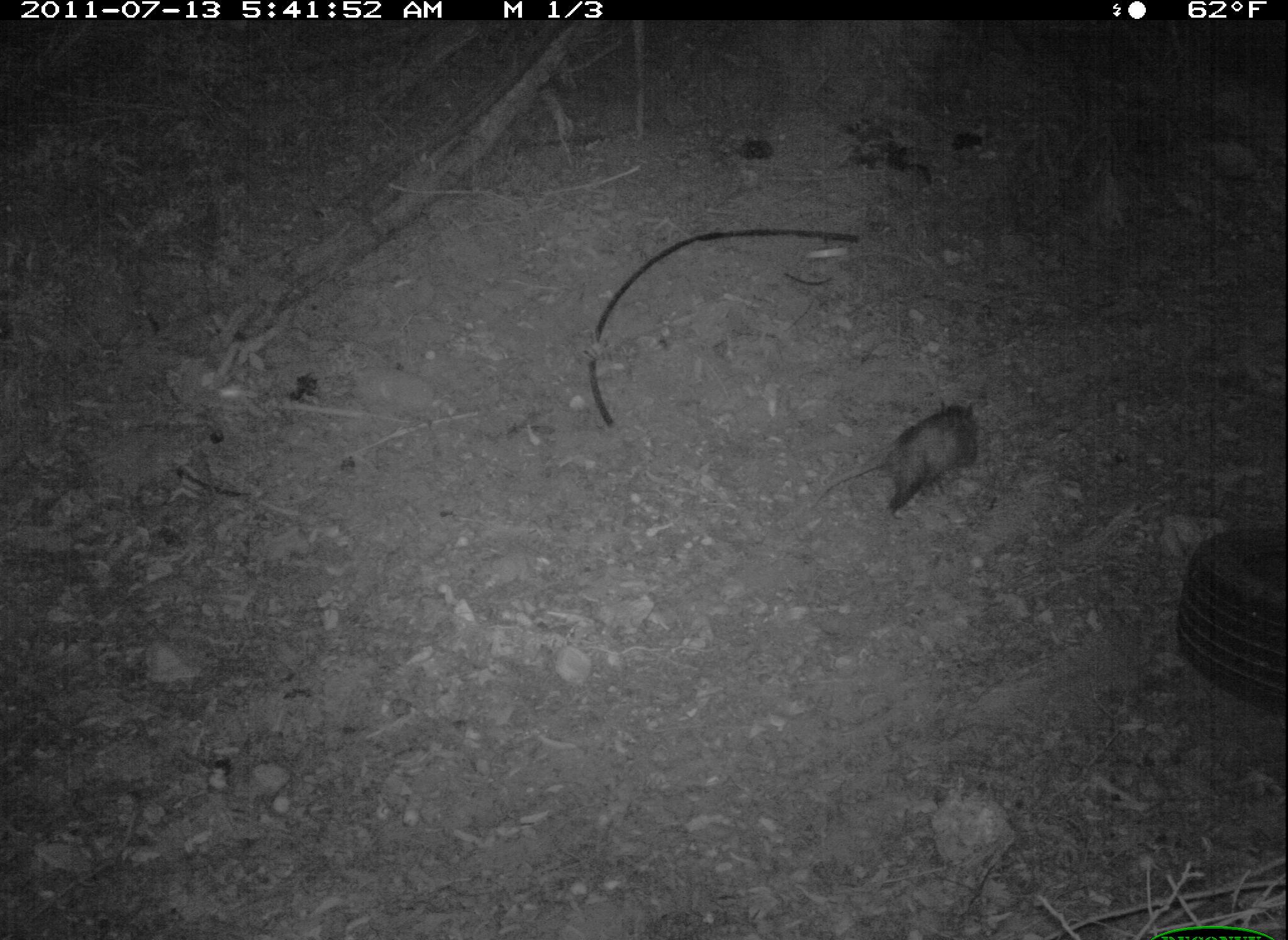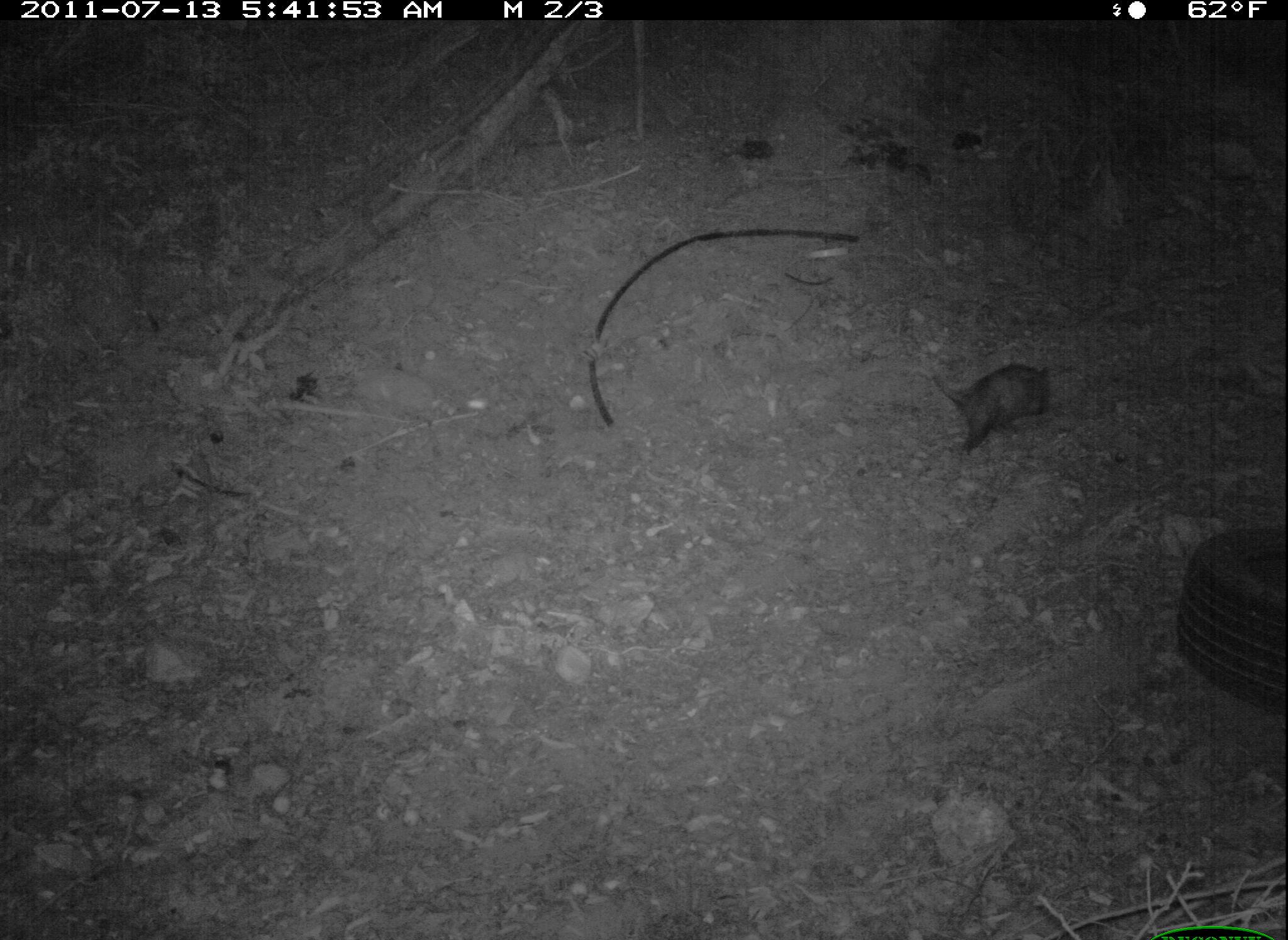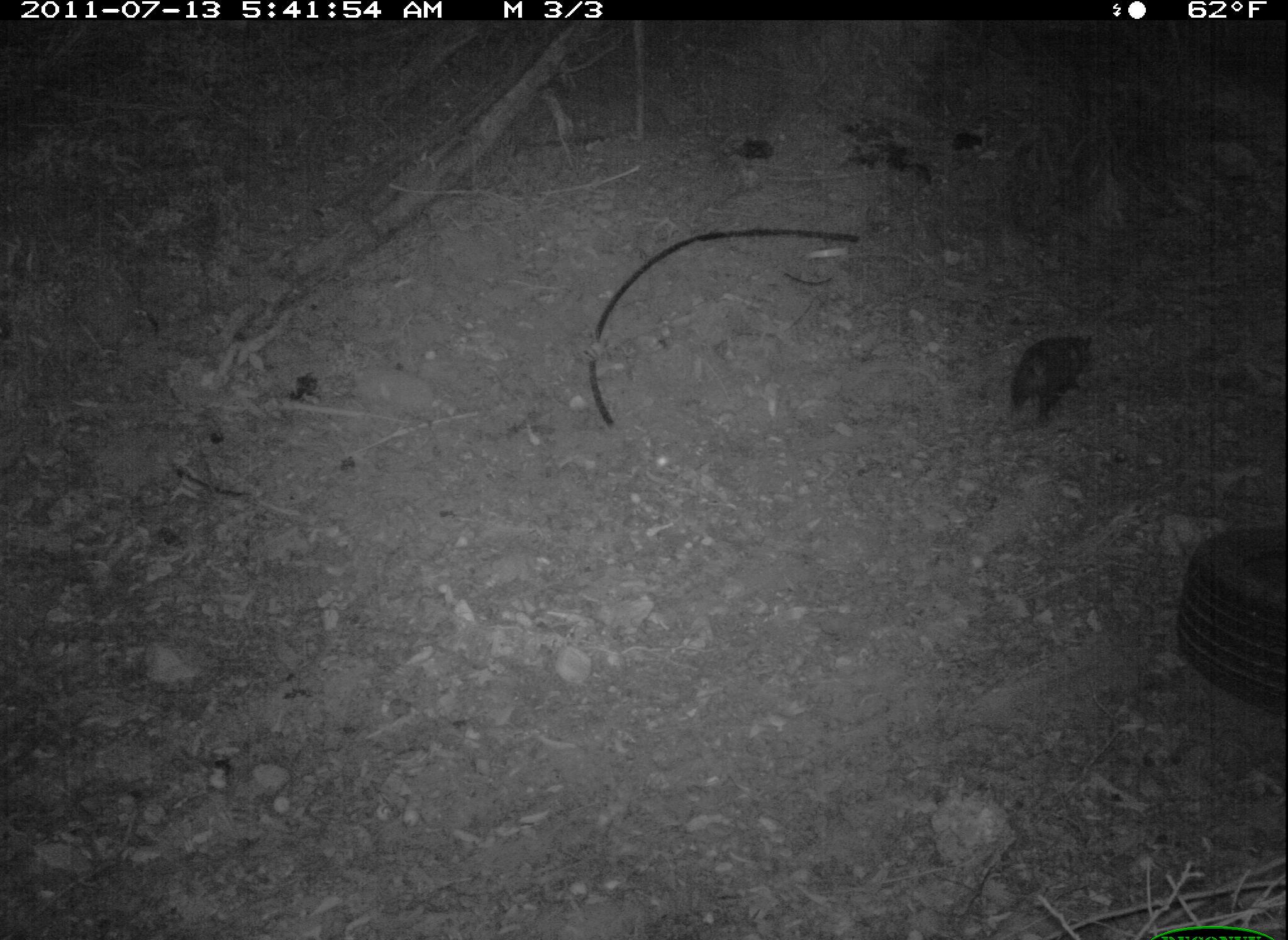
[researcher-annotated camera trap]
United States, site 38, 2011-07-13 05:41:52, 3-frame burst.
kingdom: Animalia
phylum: Chordata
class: Mammalia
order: Didelphimorphia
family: Didelphidae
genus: Didelphis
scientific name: Didelphis virginiana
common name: virginia opossum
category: opossum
Opossum (virginia opossum) (Didelphis virginiana).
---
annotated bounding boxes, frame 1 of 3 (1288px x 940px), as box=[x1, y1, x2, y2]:
opossum: box=[811, 395, 990, 533]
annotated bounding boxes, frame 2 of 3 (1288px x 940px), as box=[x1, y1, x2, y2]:
opossum: box=[932, 337, 1053, 465]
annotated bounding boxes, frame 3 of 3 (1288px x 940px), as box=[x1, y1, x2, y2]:
opossum: box=[1002, 312, 1117, 441]